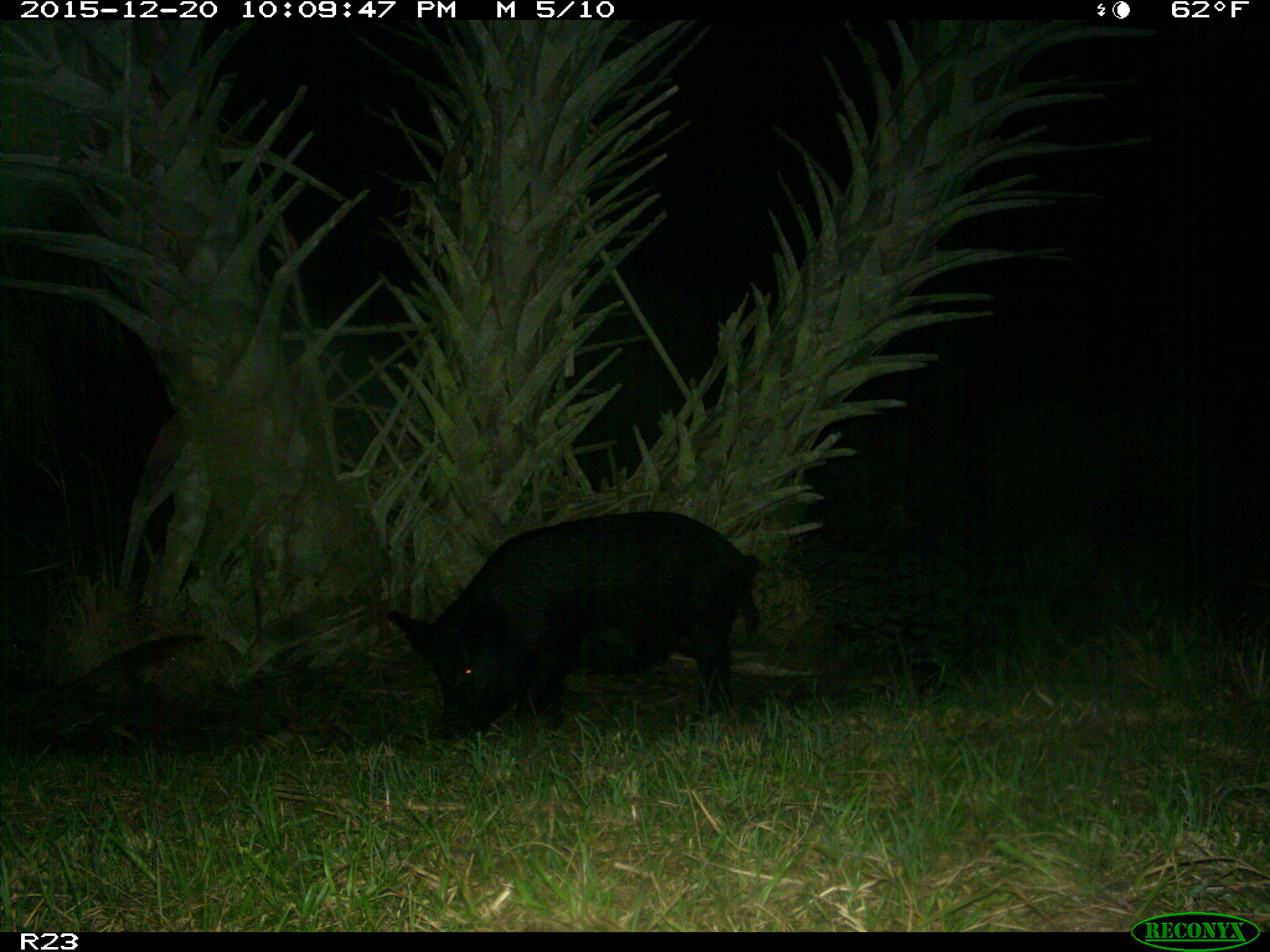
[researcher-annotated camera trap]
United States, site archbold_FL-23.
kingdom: Animalia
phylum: Chordata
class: Mammalia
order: Artiodactyla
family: Suidae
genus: Sus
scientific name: Sus scrofa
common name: wild boar